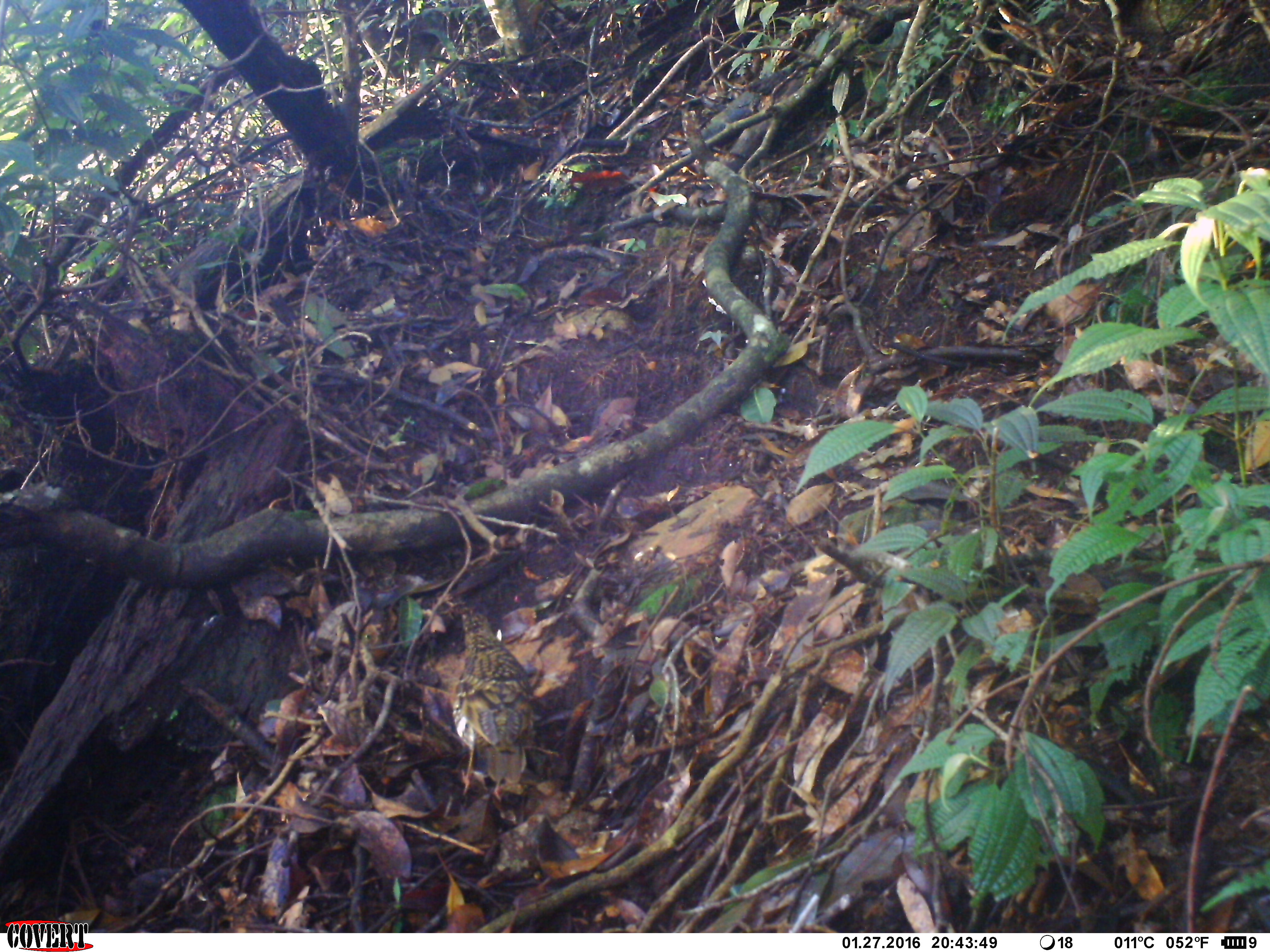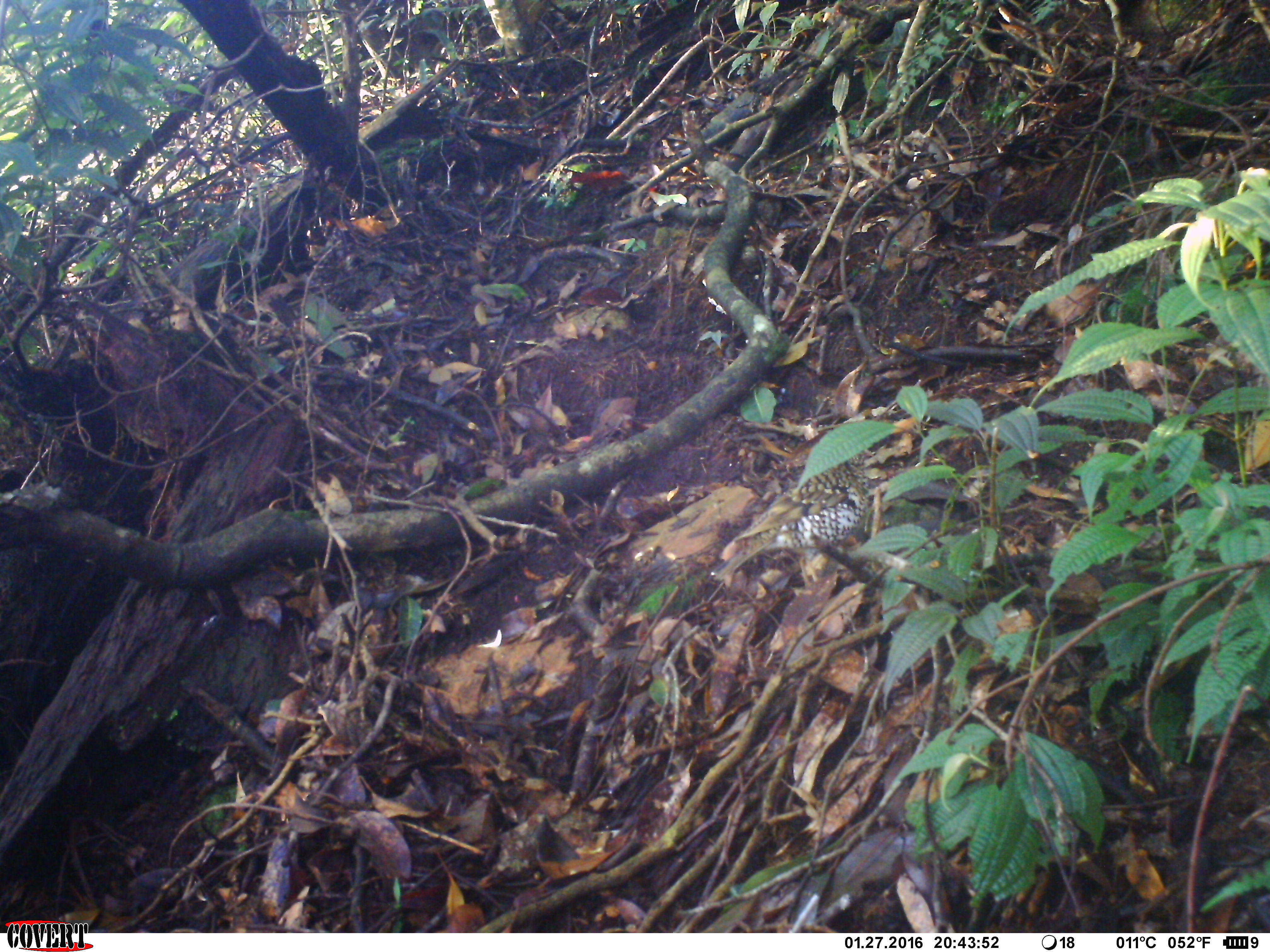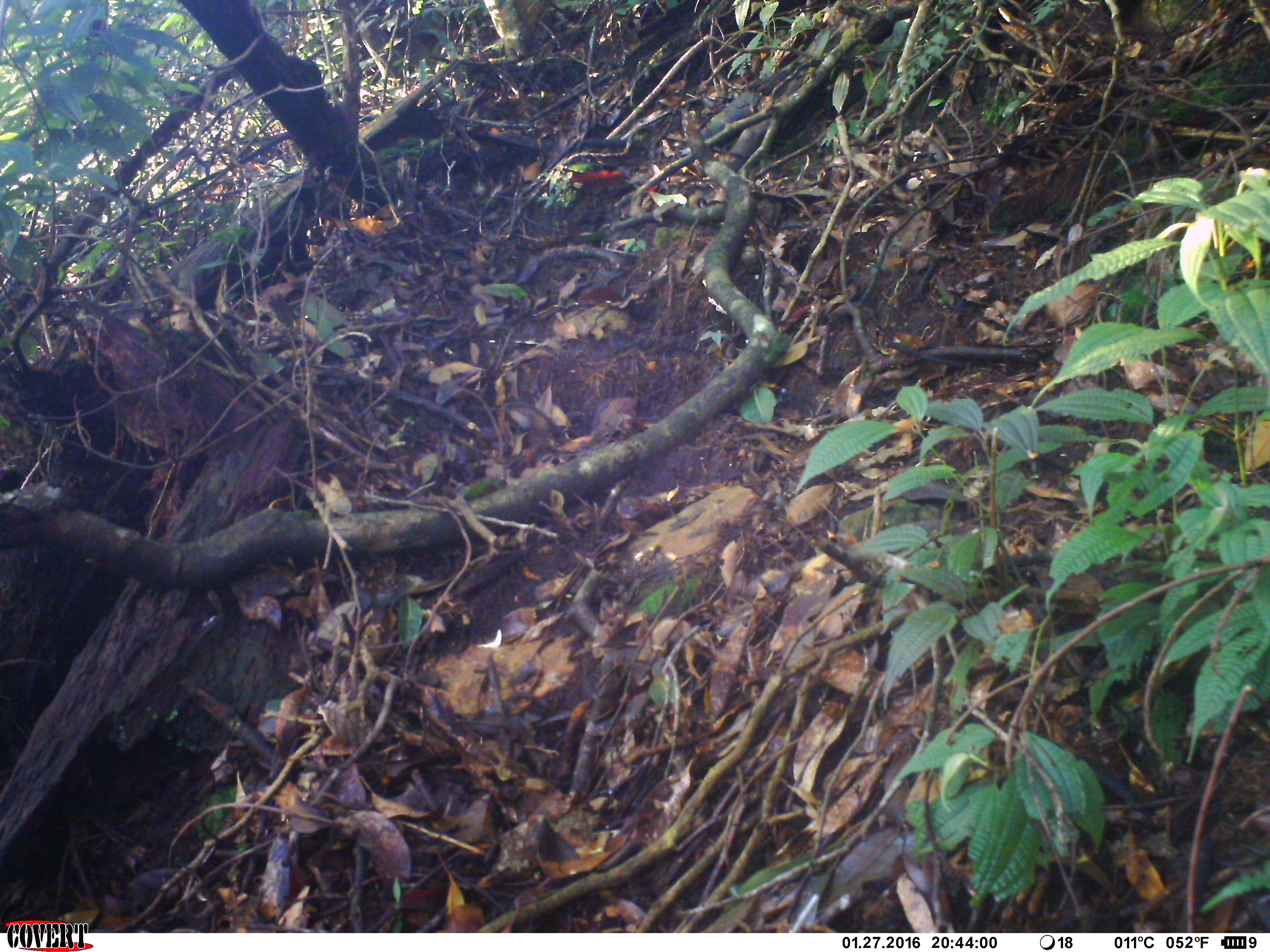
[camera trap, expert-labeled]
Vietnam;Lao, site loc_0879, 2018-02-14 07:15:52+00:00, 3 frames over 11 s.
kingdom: Animalia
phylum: Chordata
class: Aves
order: Passeriformes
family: Turdidae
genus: Zoothera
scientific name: Zoothera dauma dauma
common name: scaly thrush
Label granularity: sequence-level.